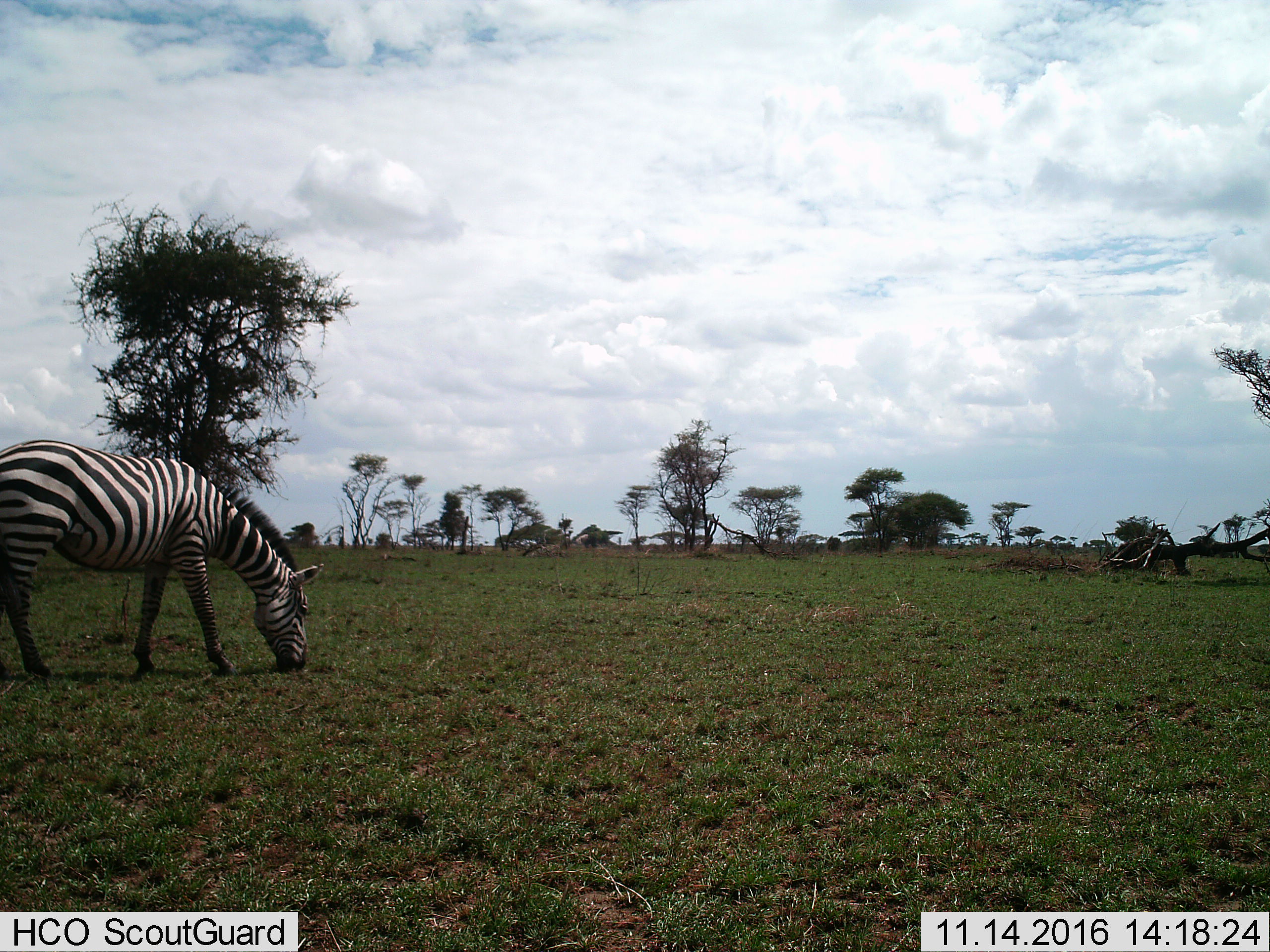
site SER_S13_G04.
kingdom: Animalia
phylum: Chordata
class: Mammalia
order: Perissodactyla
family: Equidae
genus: Equus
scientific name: Equus quagga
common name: plains zebra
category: zebraplains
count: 1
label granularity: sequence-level